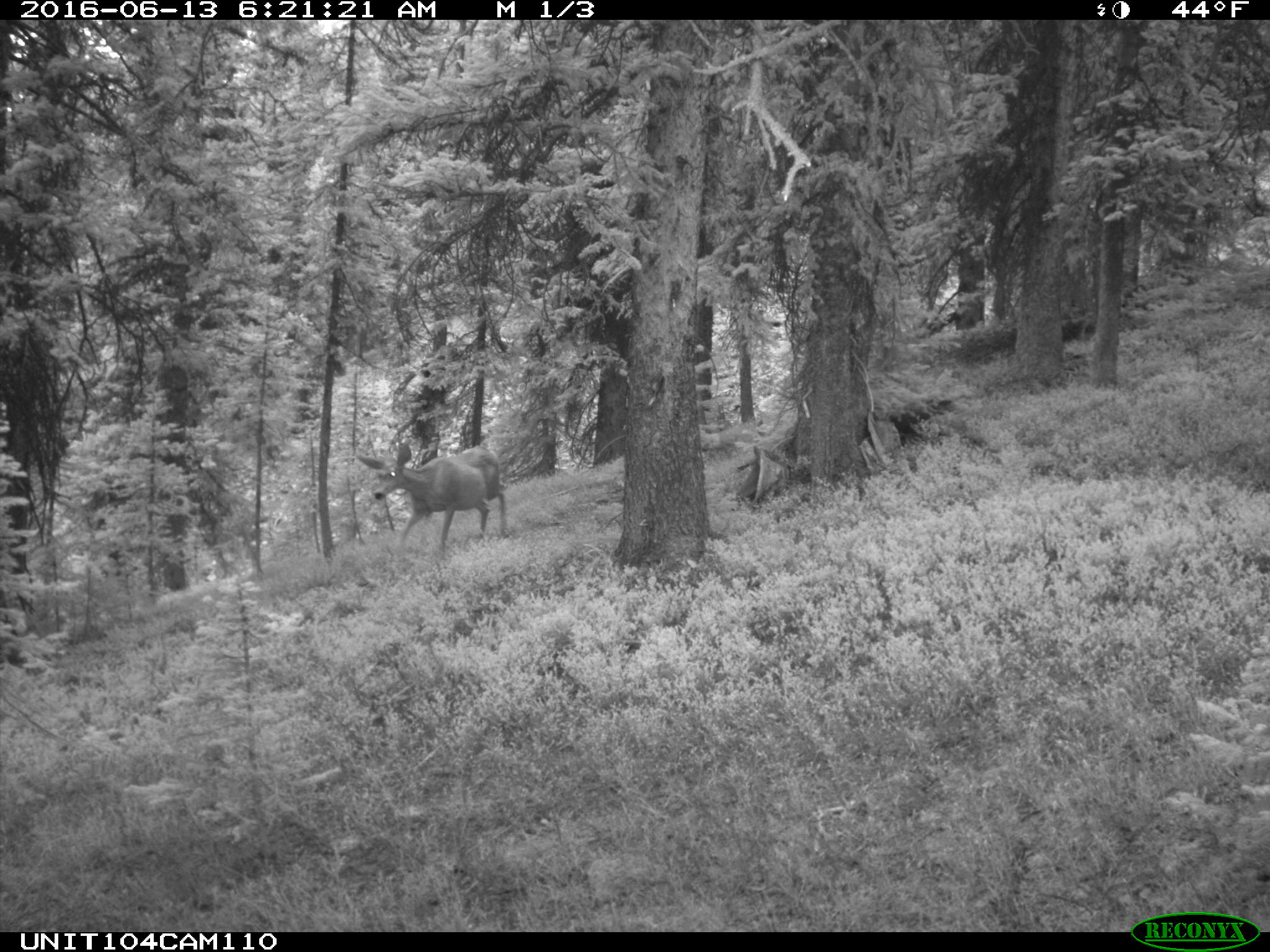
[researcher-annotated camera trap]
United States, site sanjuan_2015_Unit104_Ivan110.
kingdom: Animalia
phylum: Chordata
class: Mammalia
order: Artiodactyla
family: Cervidae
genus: Odocoileus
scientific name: Odocoileus hemionus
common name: mule deer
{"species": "Odocoileus hemionus (mule deer)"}